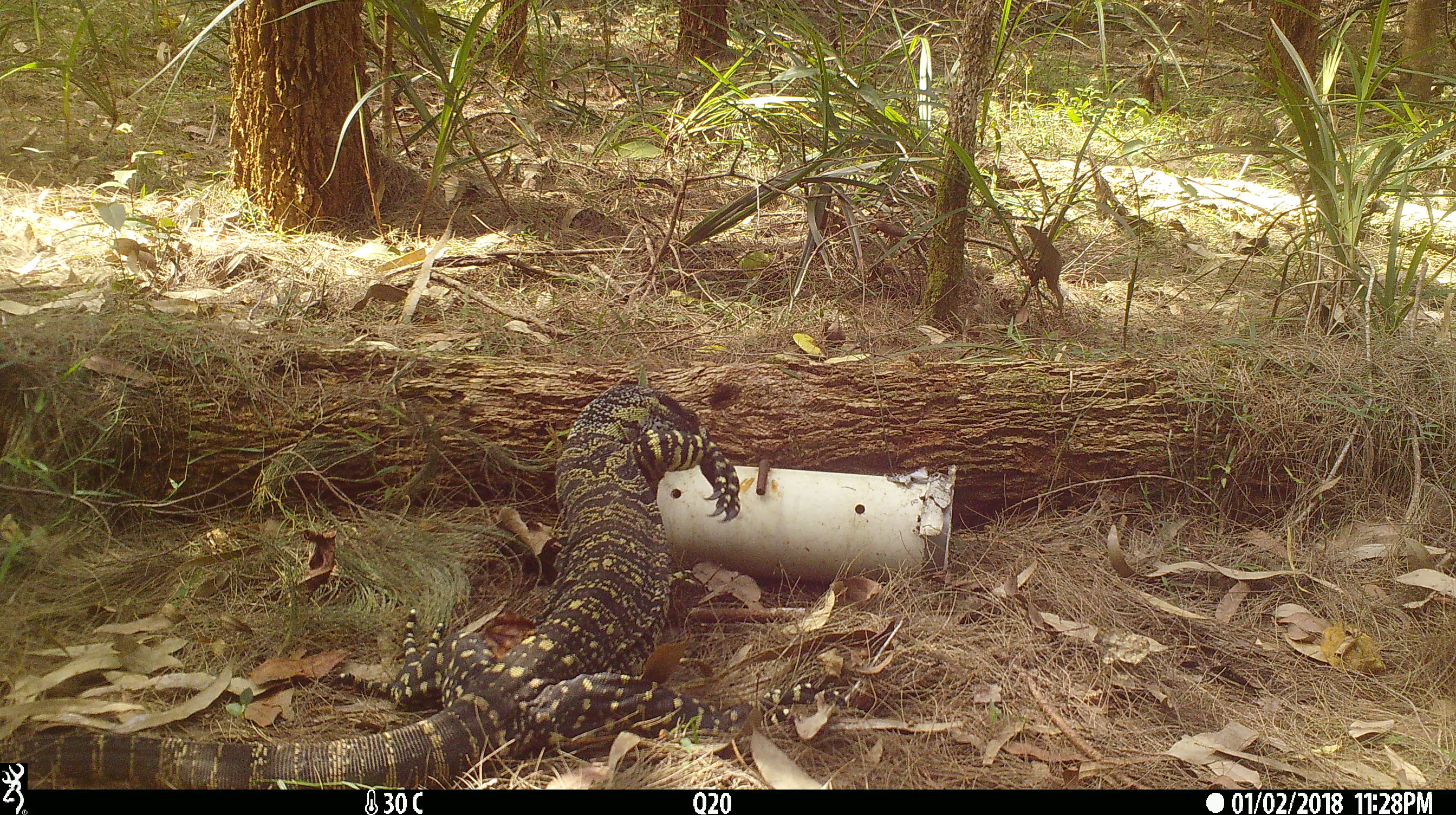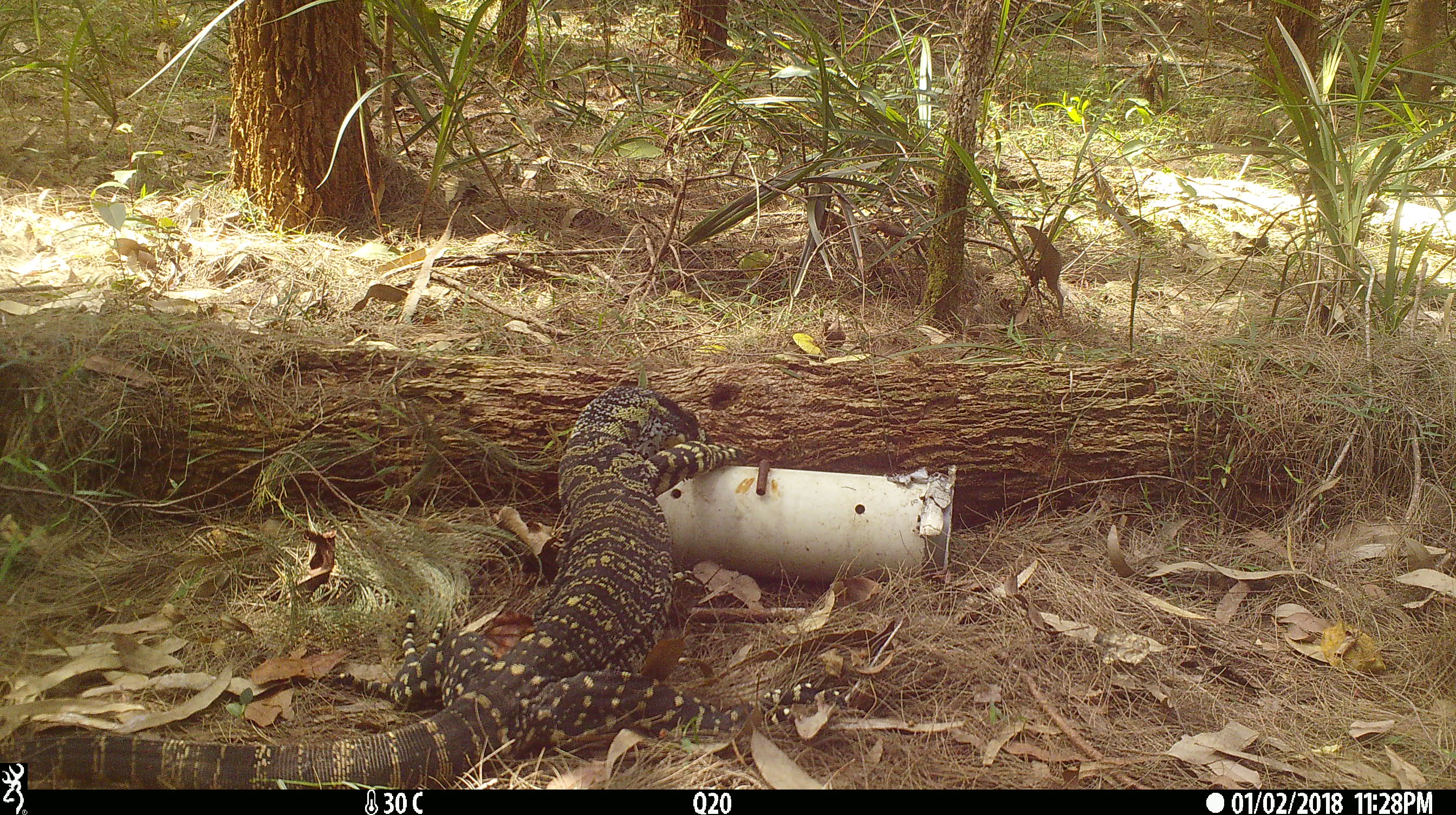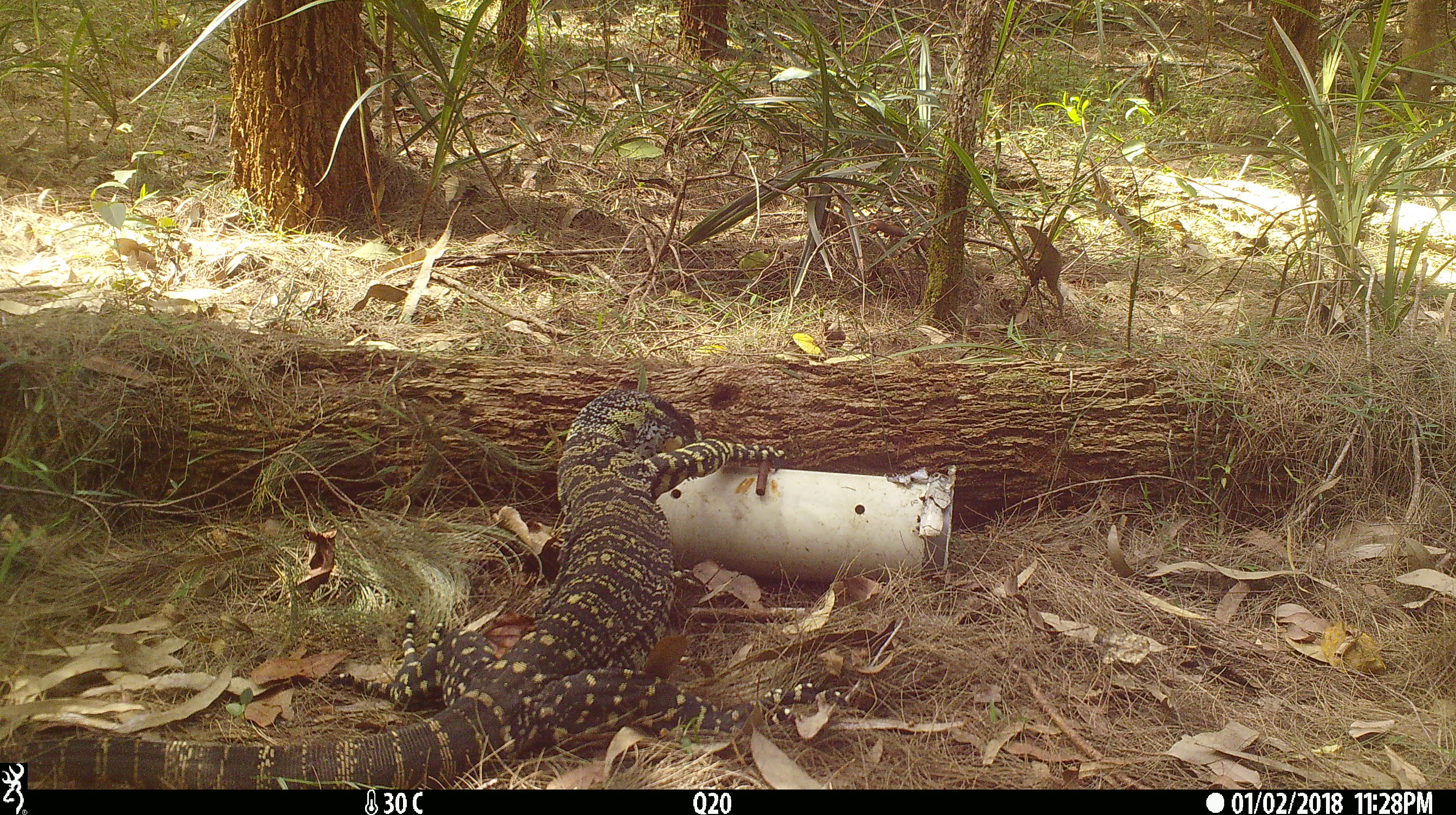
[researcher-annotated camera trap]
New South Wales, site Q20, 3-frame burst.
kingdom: Animalia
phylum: Chordata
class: Reptilia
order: Squamata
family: Varanidae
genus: Varanus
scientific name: Varanus varius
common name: lace monitor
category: goanna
Goanna (lace monitor) (Varanus varius).